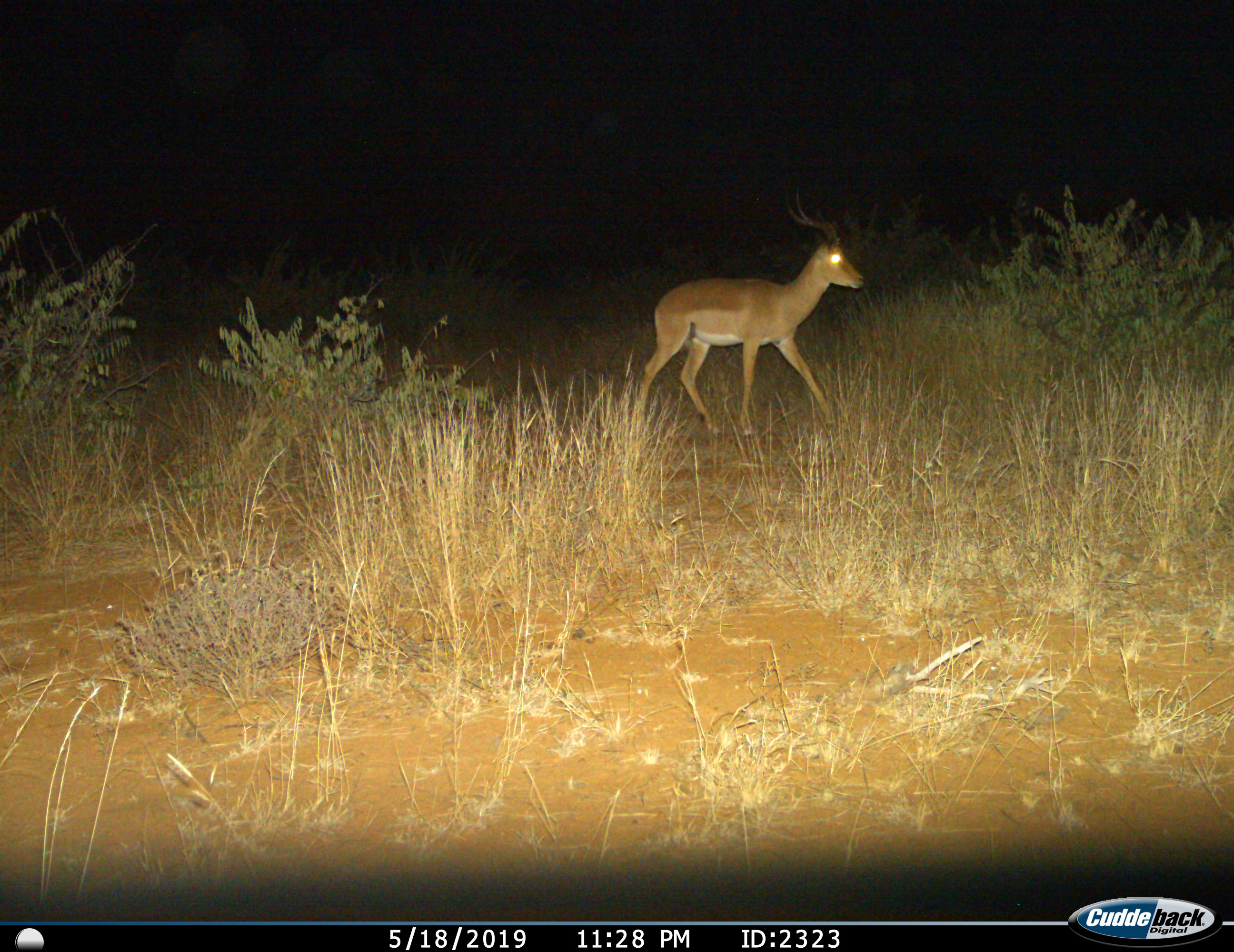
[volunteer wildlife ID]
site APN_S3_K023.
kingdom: Animalia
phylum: Chordata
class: Mammalia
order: Artiodactyla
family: Bovidae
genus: Aepyceros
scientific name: Aepyceros melampus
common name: impala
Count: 1.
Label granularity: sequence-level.